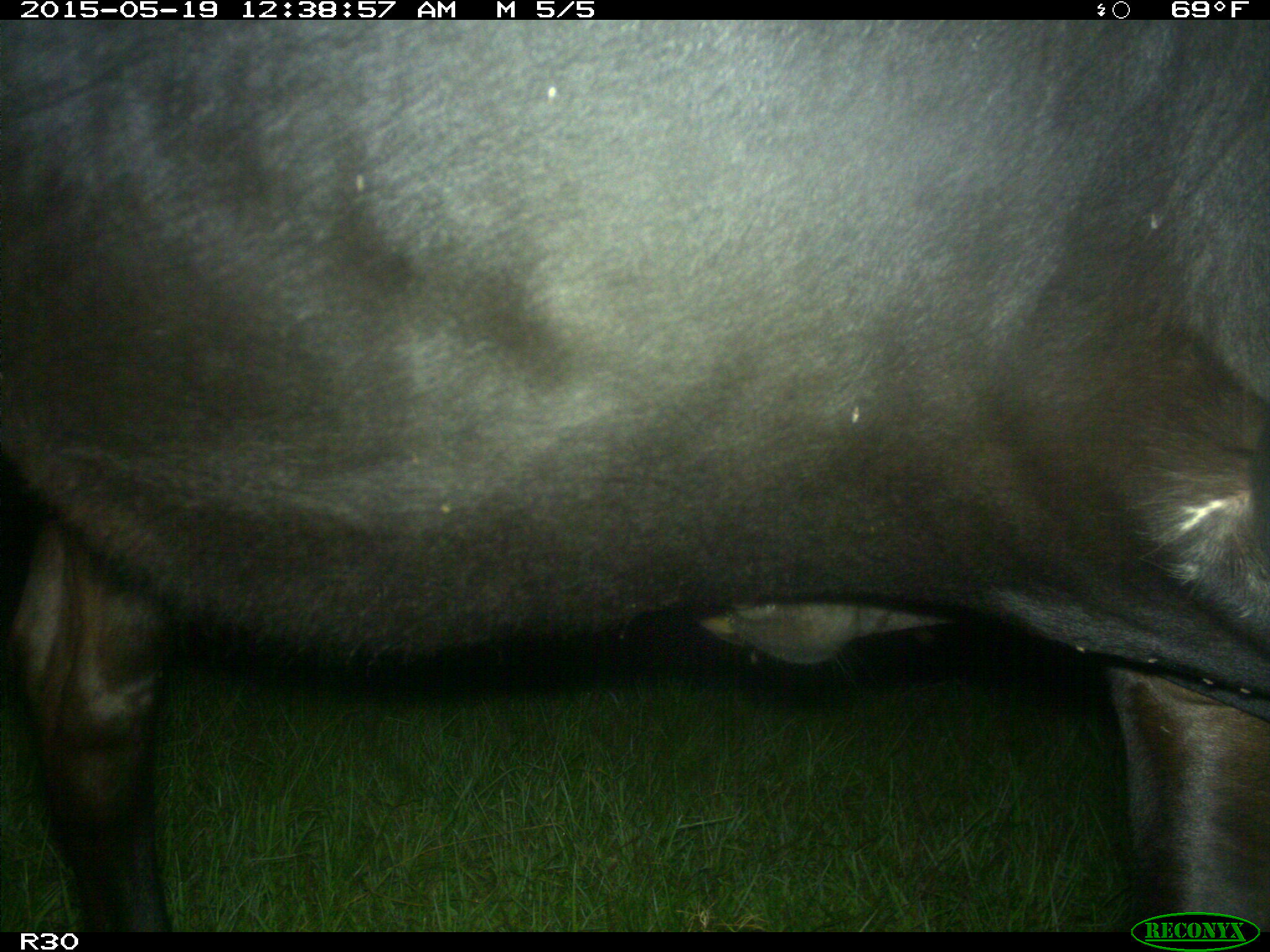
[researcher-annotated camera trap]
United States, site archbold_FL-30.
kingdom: Animalia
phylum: Chordata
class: Mammalia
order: Artiodactyla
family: Bovidae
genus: Bos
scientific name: Bos taurus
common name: domestic cow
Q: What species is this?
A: Bos taurus (domestic cow).